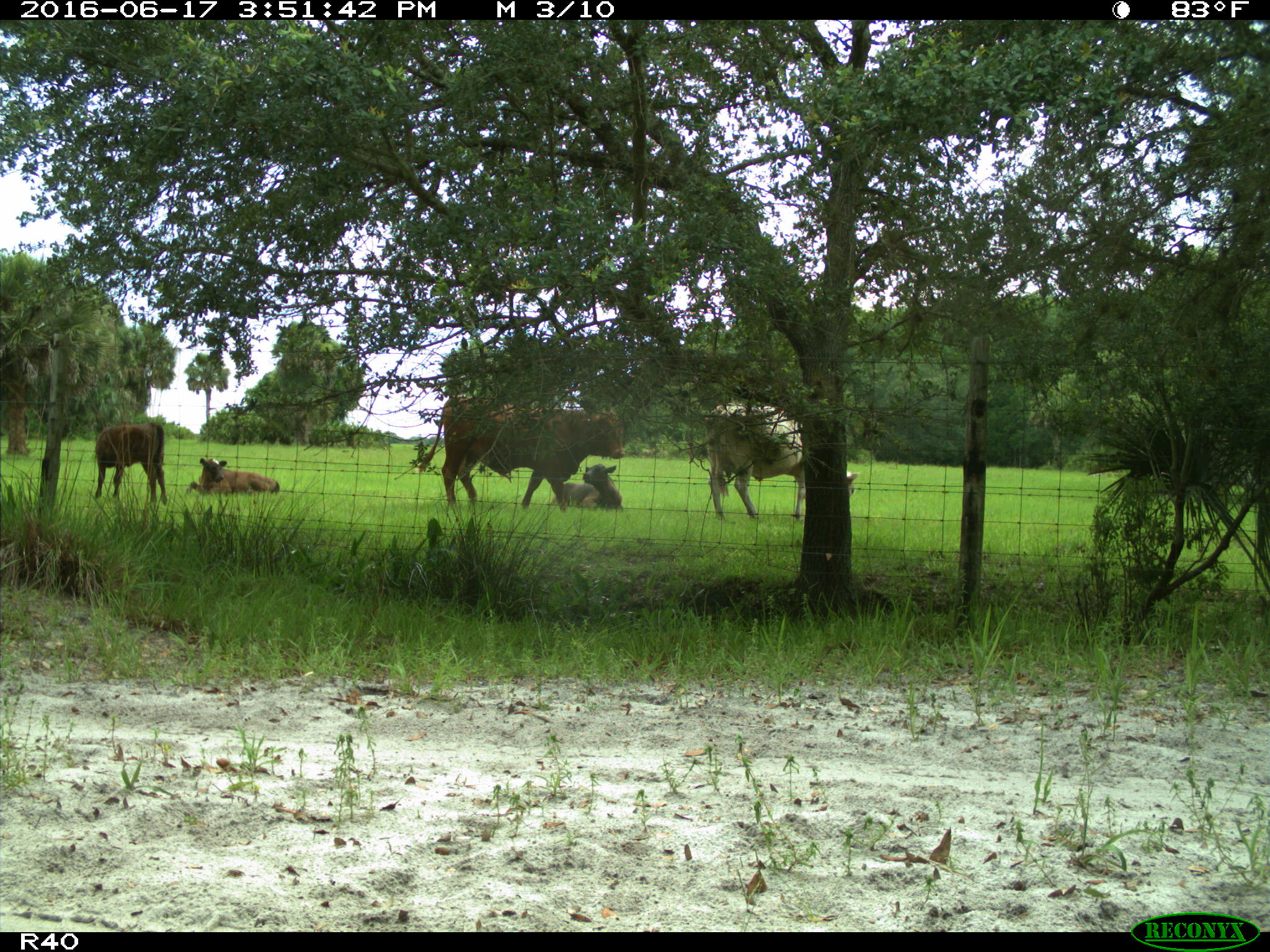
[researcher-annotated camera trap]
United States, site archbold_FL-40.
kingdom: Animalia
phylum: Chordata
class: Mammalia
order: Artiodactyla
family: Bovidae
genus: Bos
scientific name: Bos taurus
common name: domestic cow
Bos taurus (domestic cow).